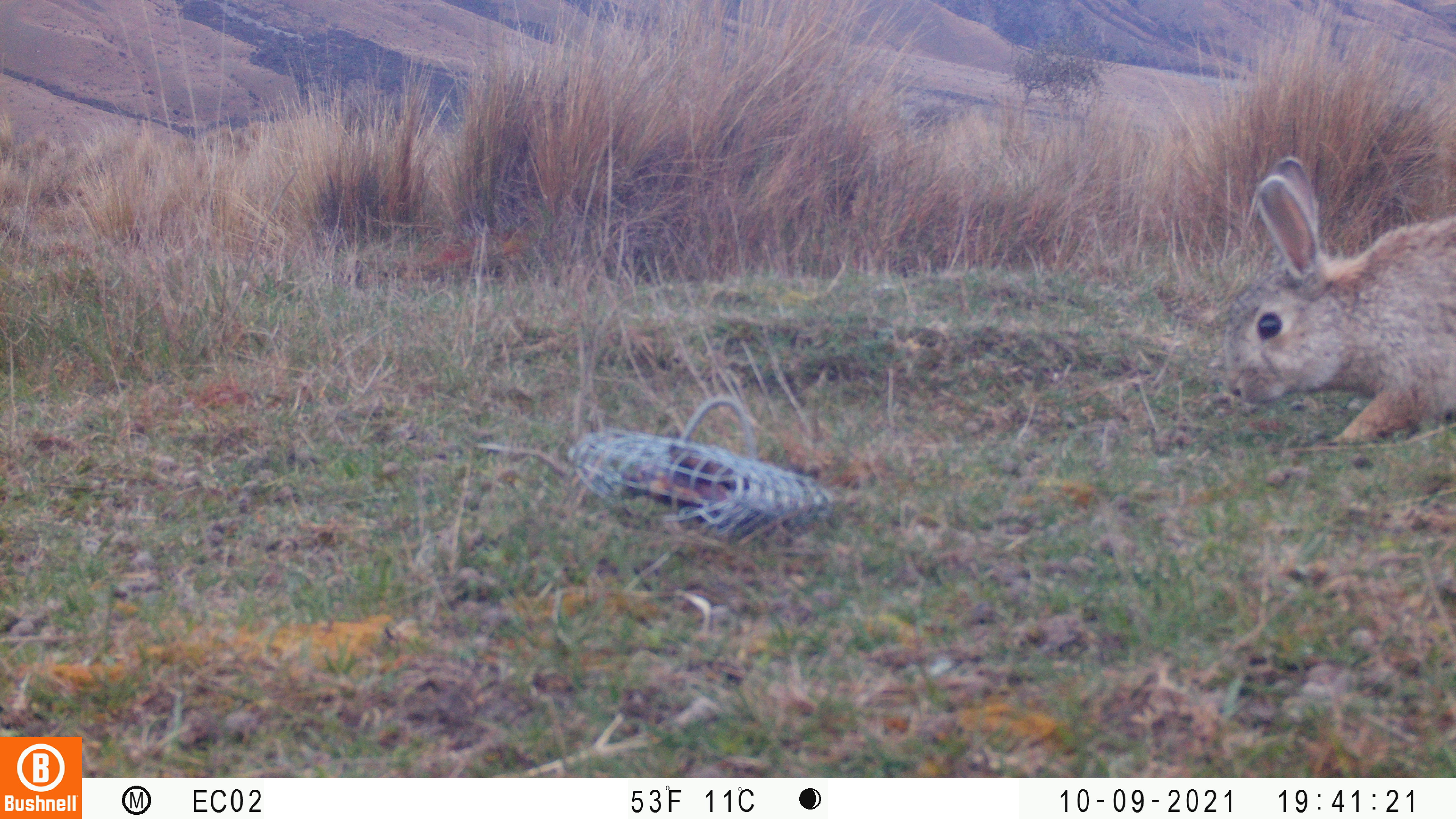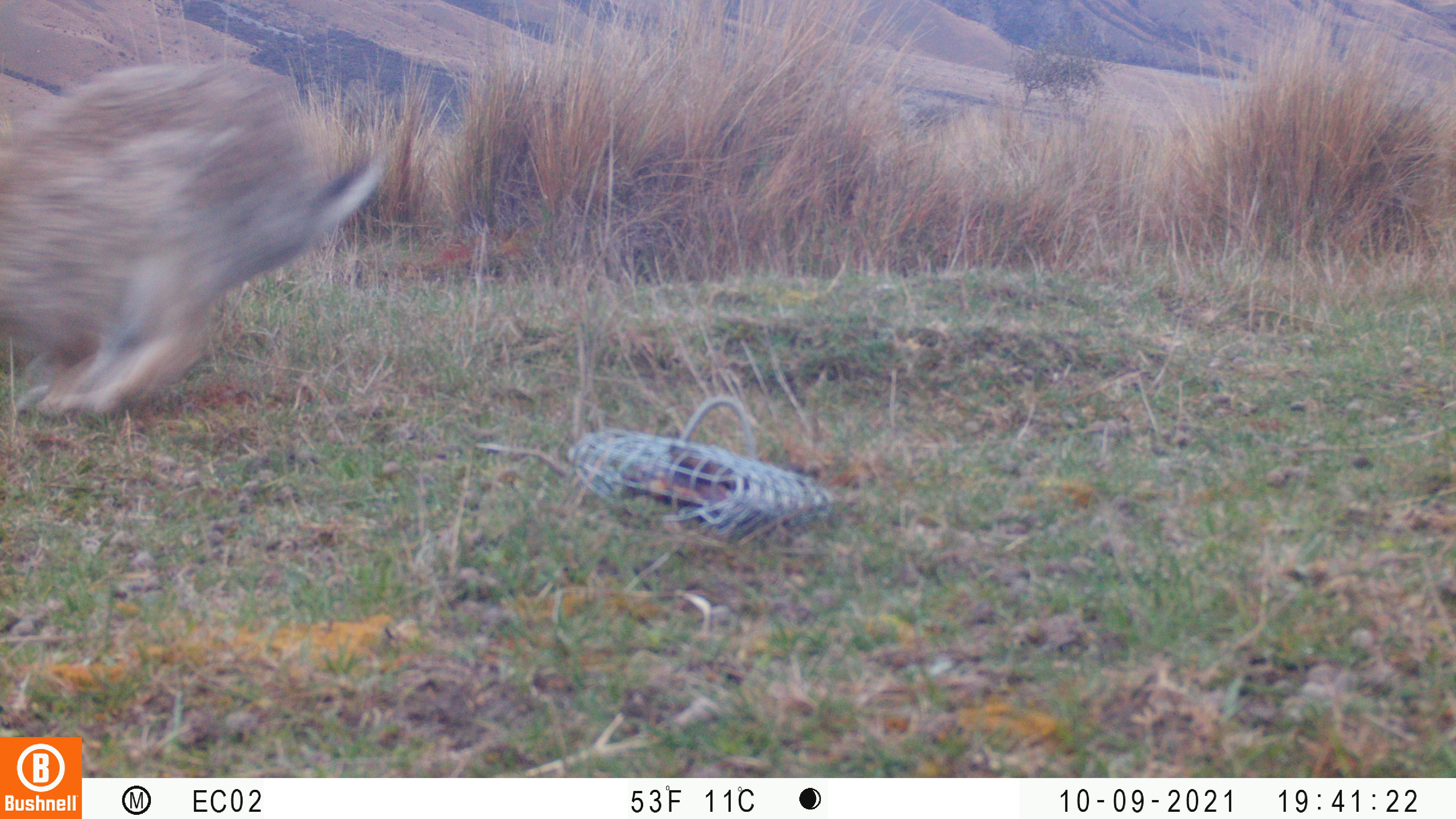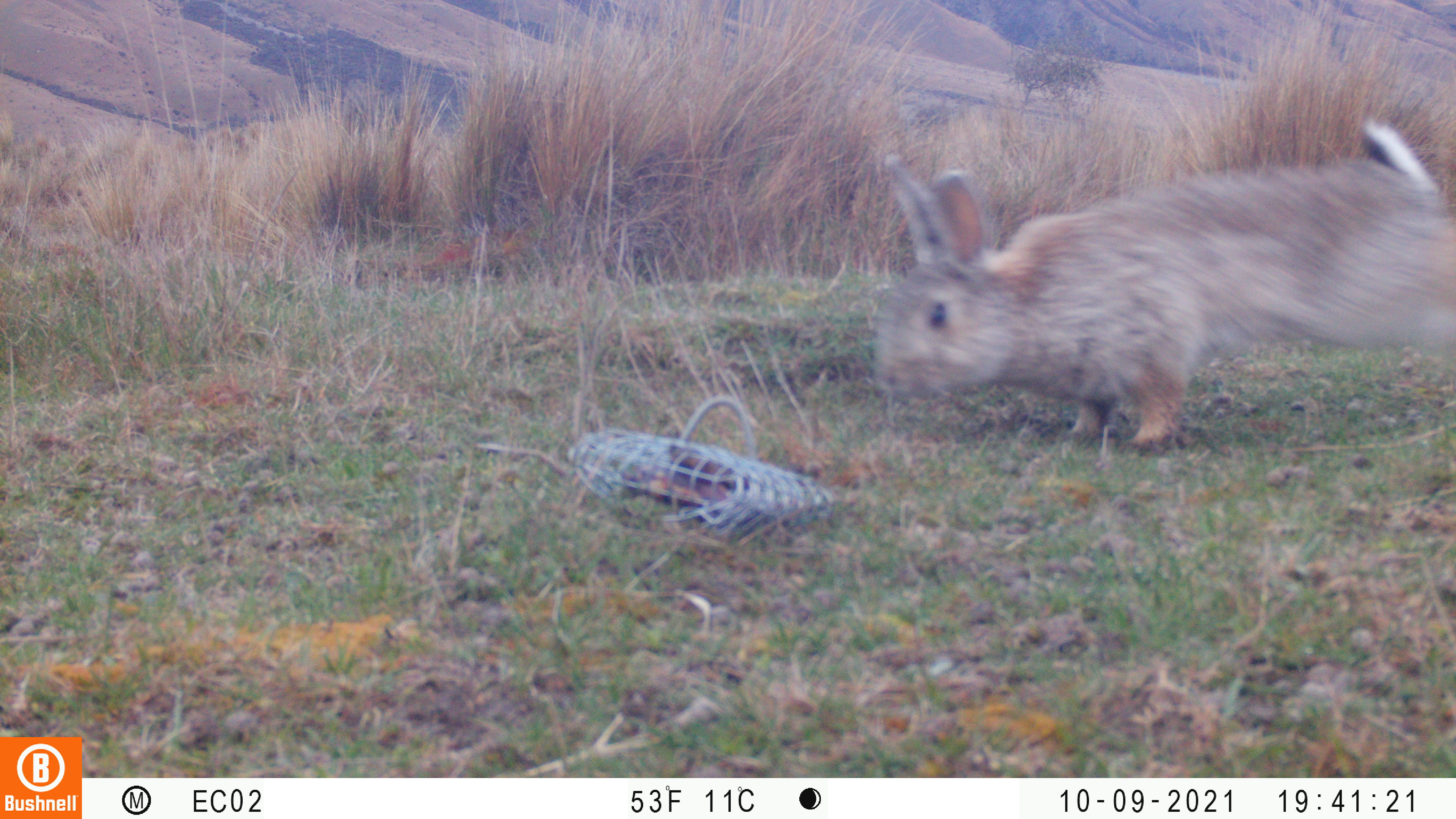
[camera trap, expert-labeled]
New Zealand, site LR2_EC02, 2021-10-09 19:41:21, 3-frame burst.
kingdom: Animalia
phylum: Chordata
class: Mammalia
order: Lagomorpha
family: Leporidae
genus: Oryctolagus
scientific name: Oryctolagus cuniculus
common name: european rabbit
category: rabbit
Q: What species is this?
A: Rabbit (european rabbit) (Oryctolagus cuniculus).